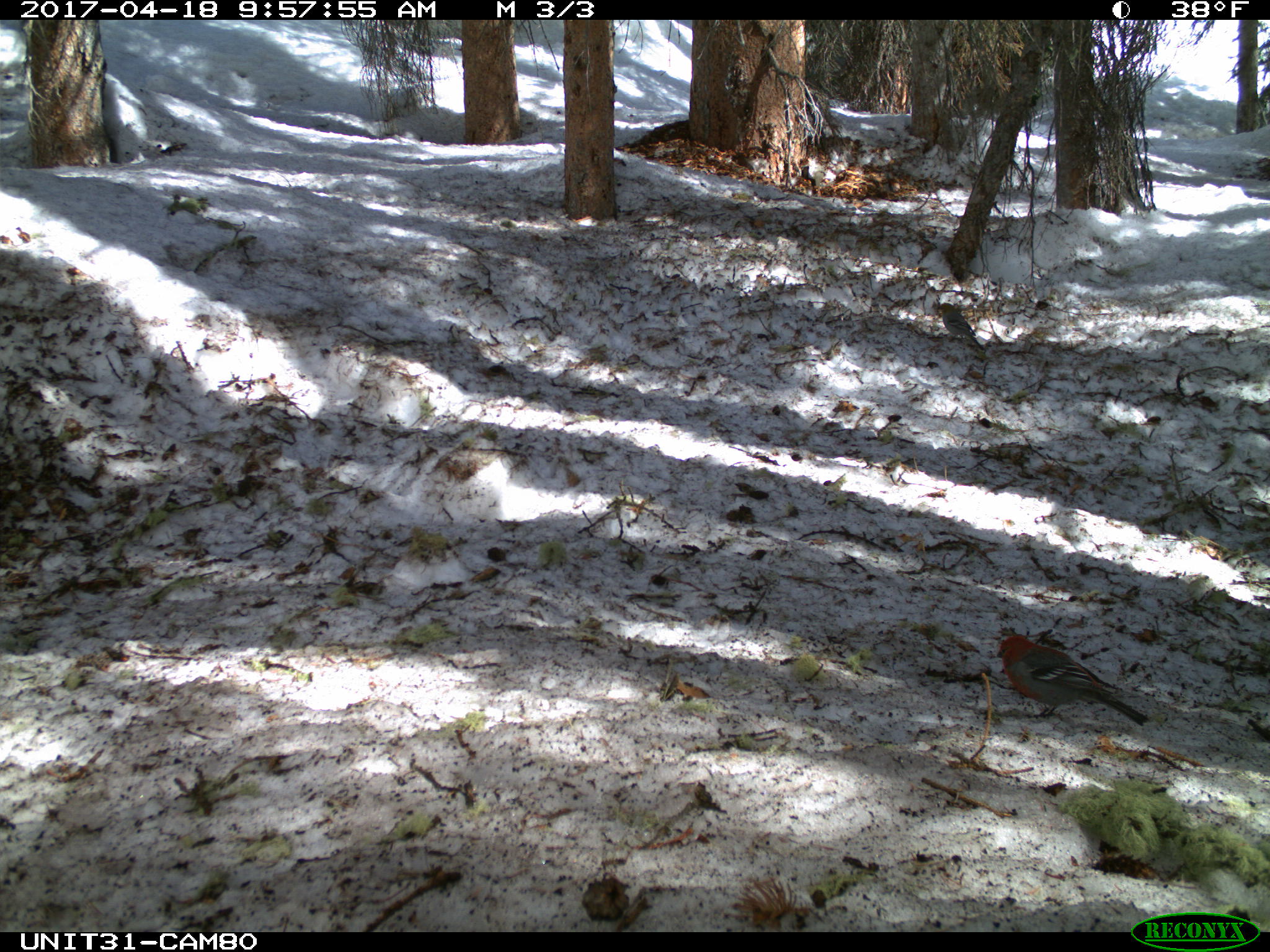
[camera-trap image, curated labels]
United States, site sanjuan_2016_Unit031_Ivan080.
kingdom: Animalia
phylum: Chordata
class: Aves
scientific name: Aves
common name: birds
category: unidentified bird